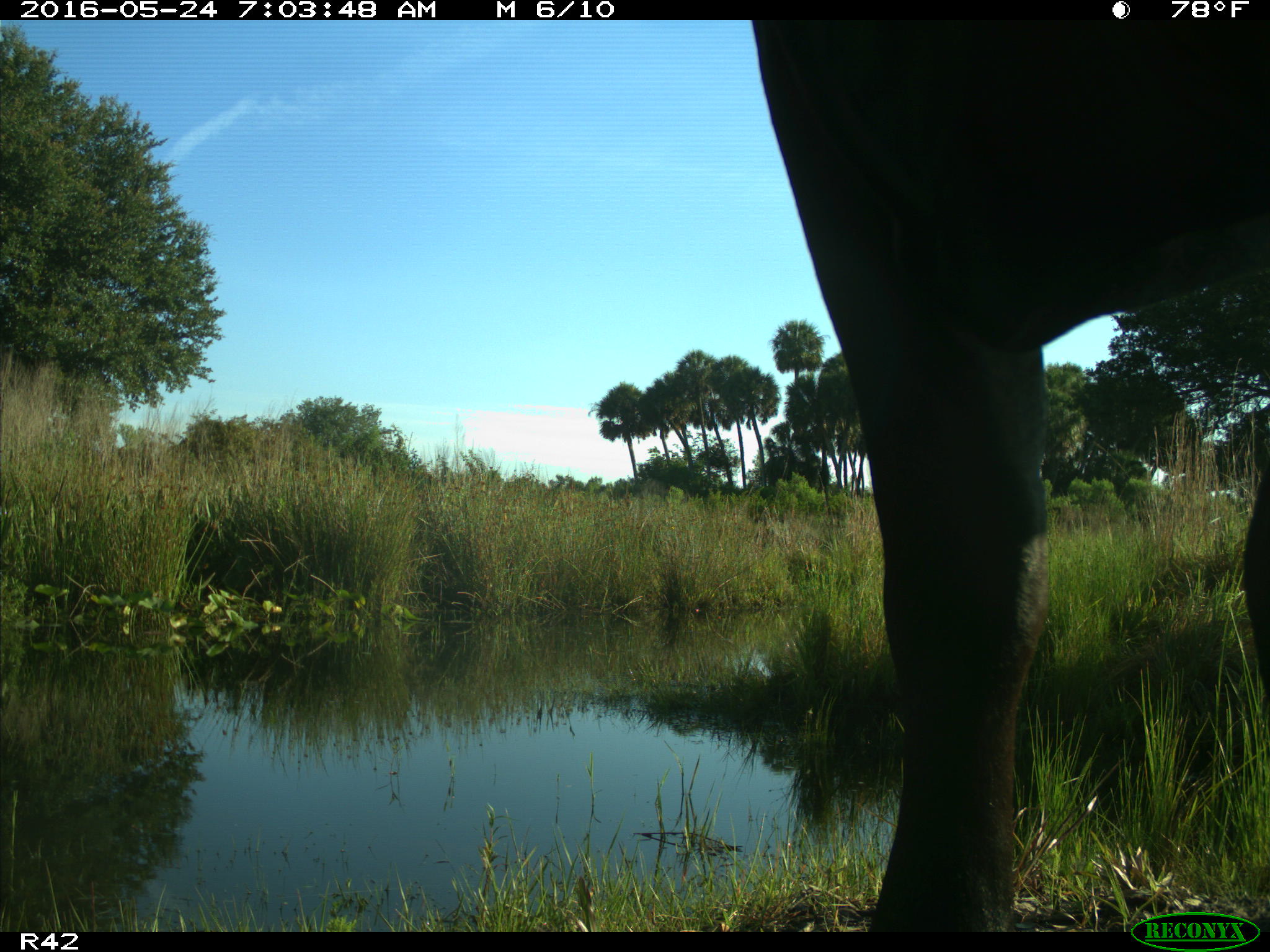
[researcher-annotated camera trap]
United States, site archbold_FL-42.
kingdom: Animalia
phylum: Chordata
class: Mammalia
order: Artiodactyla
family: Bovidae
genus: Bos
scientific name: Bos taurus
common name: domestic cow